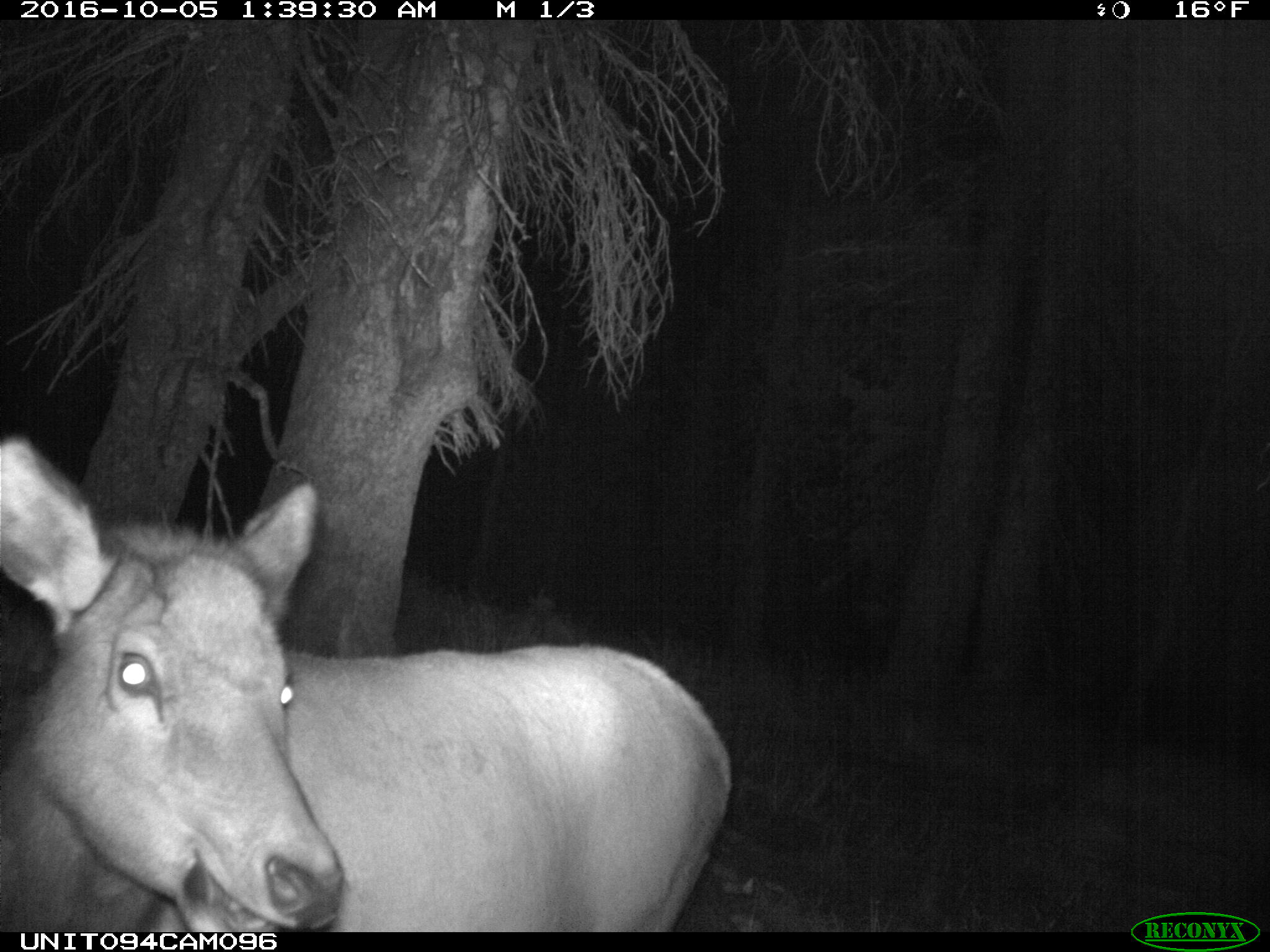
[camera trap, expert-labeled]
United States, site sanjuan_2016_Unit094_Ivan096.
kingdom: Animalia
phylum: Chordata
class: Mammalia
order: Artiodactyla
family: Cervidae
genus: Cervus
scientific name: Cervus elaphus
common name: red deer